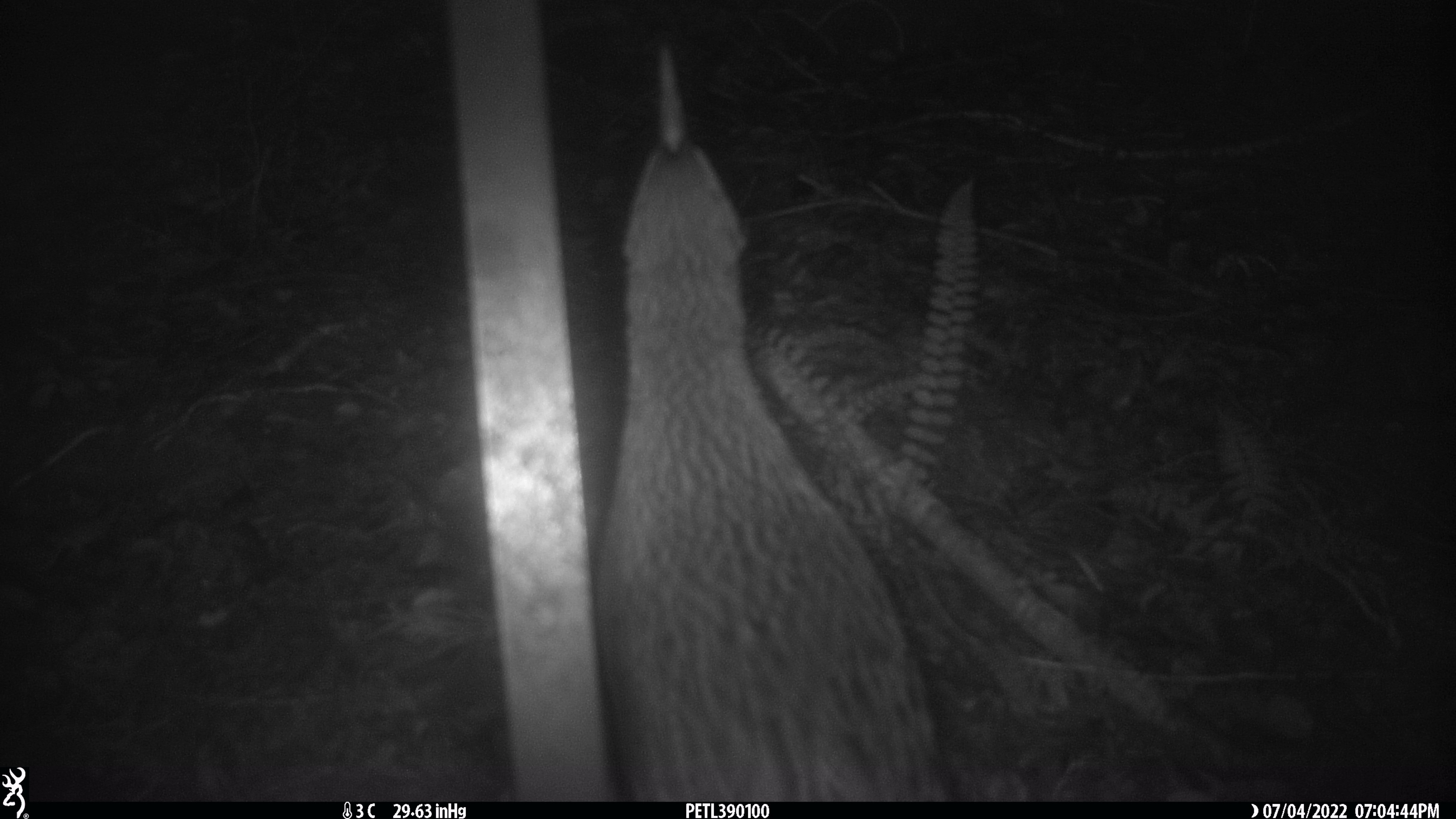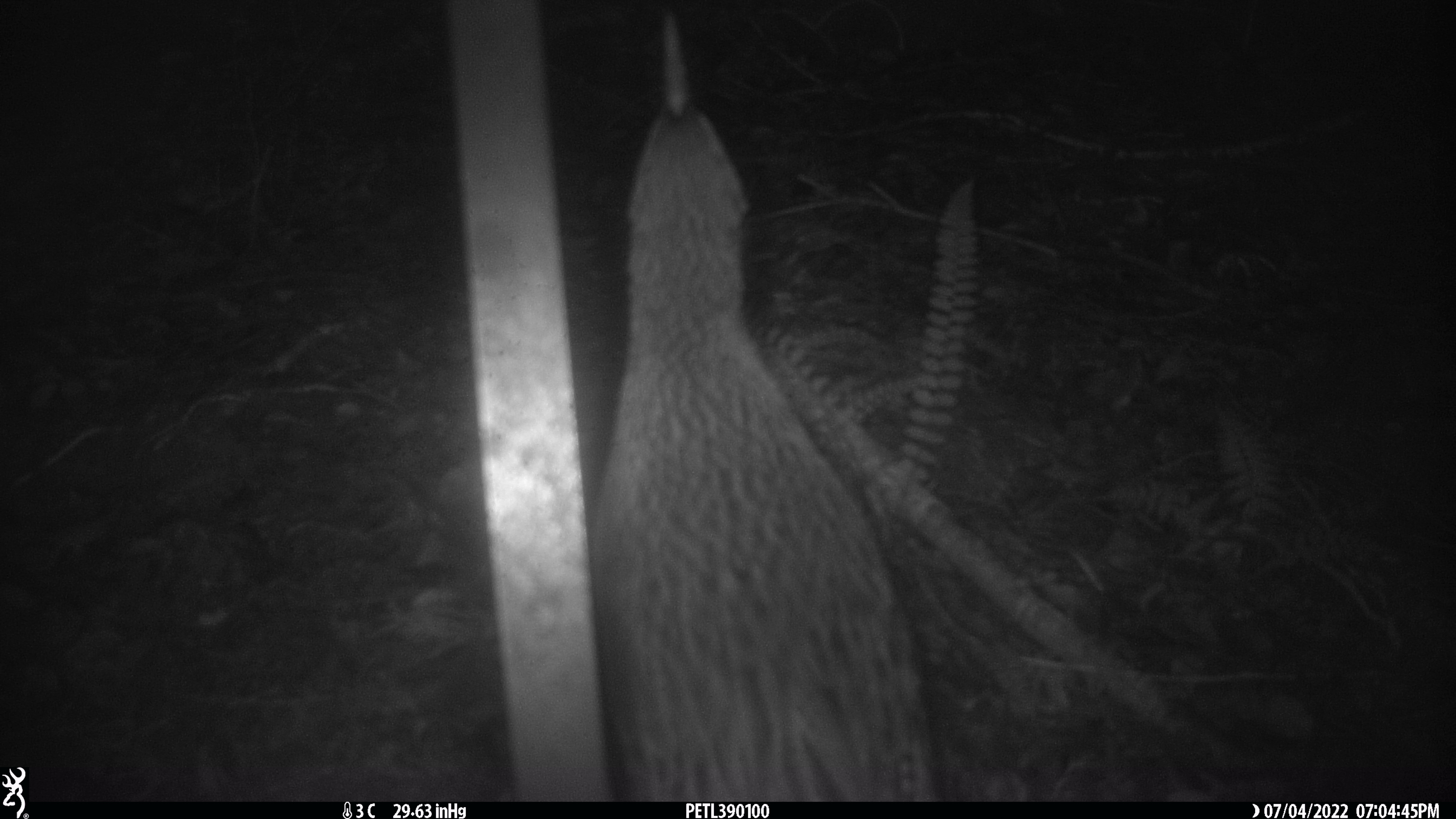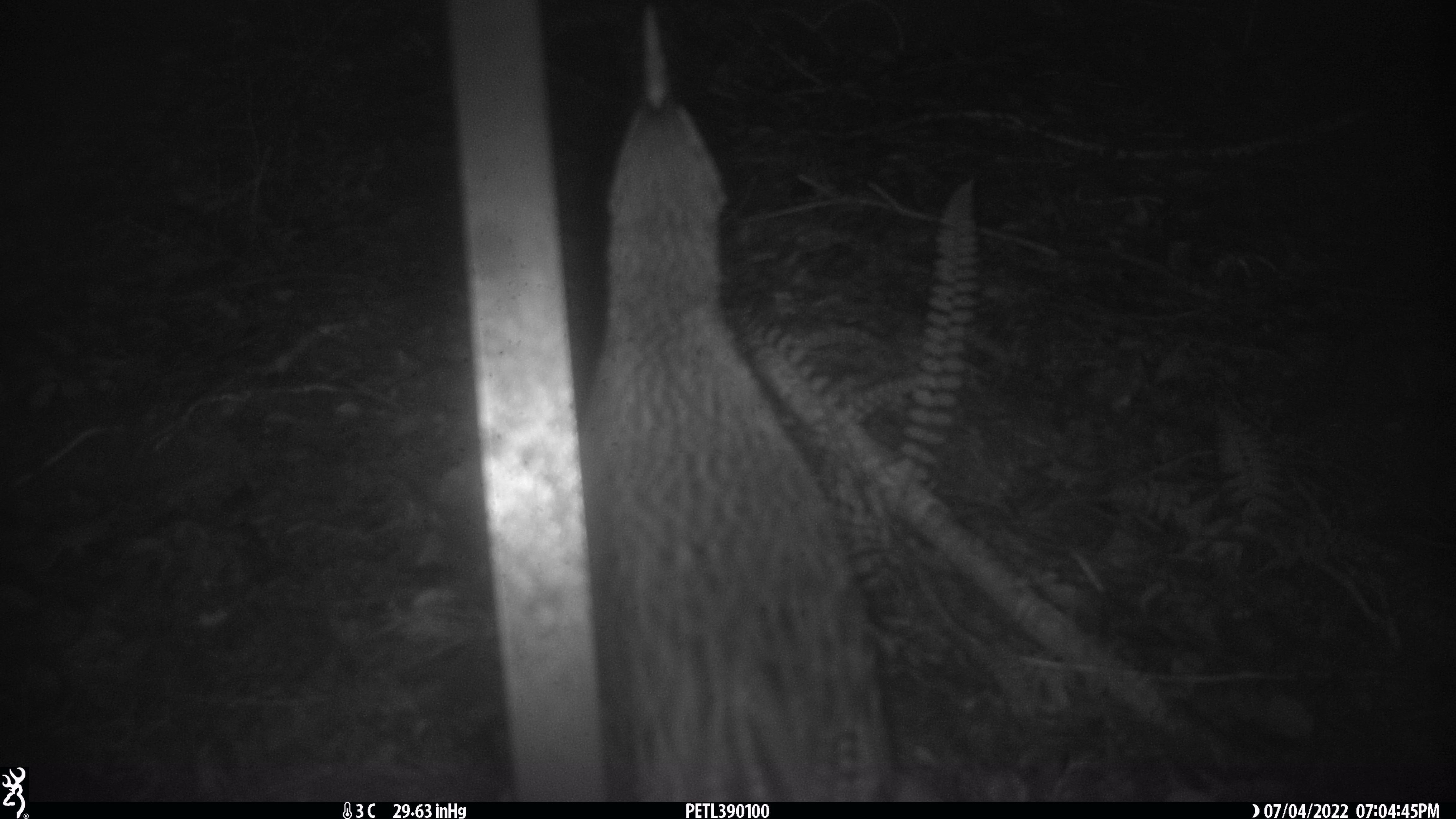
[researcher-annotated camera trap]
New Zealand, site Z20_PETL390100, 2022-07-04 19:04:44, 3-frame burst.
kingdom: Animalia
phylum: Chordata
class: Aves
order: Gruiformes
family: Rallidae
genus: Gallirallus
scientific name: Gallirallus australis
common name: weka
Weka (Gallirallus australis).